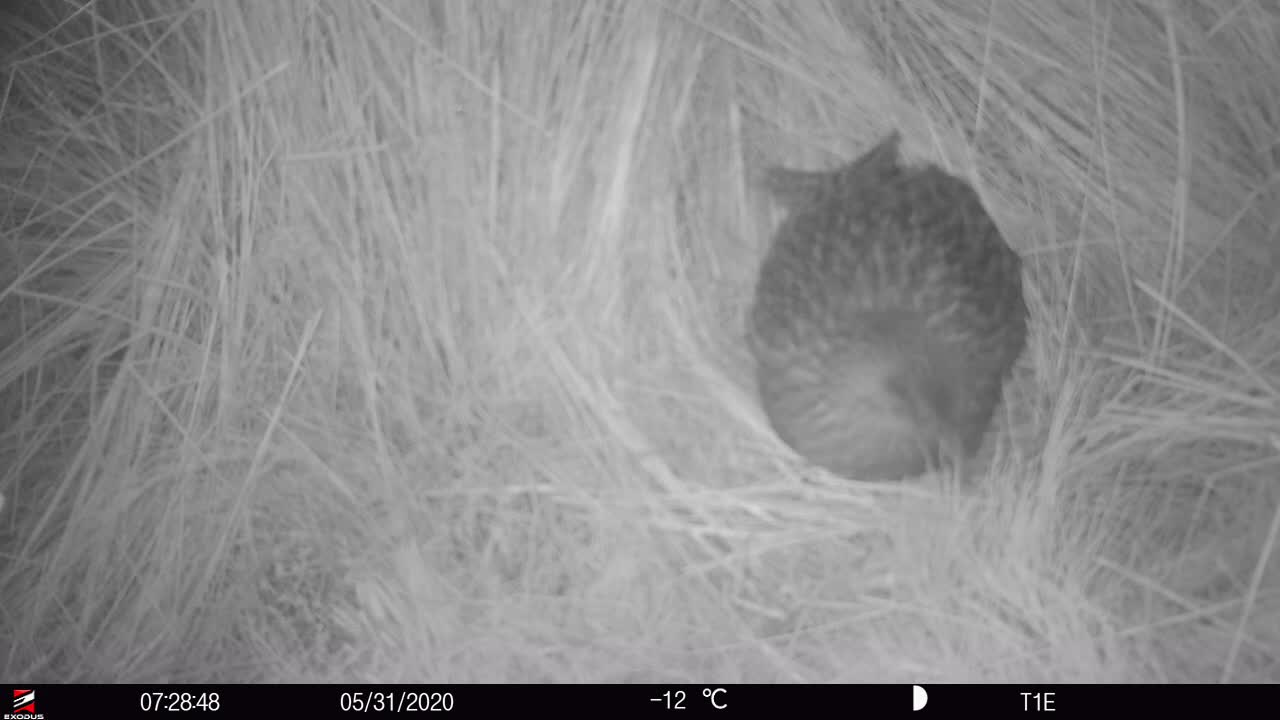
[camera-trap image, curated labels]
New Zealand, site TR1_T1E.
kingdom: Animalia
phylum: Chordata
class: Aves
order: Gruiformes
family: Rallidae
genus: Gallirallus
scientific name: Gallirallus australis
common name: weka